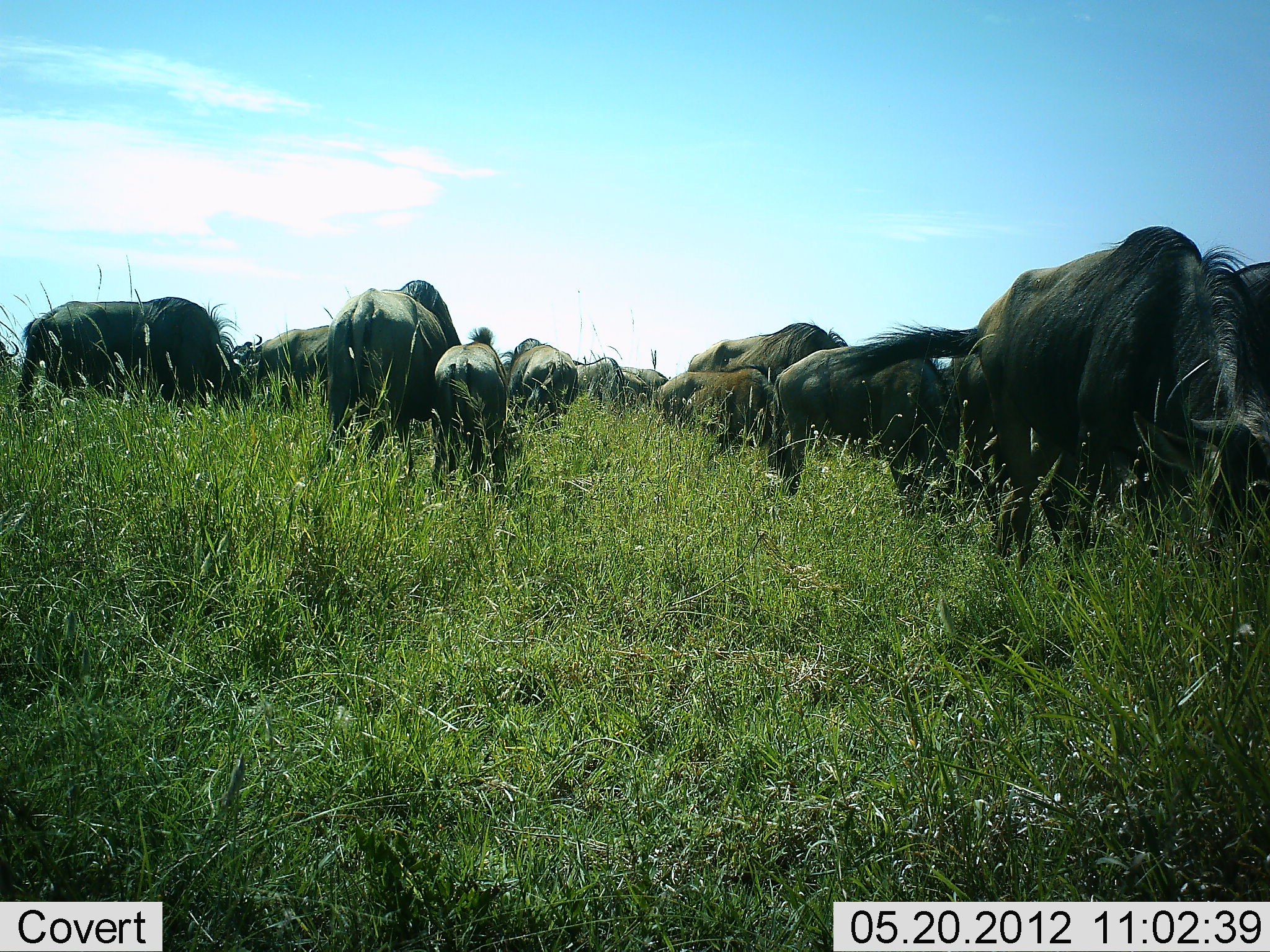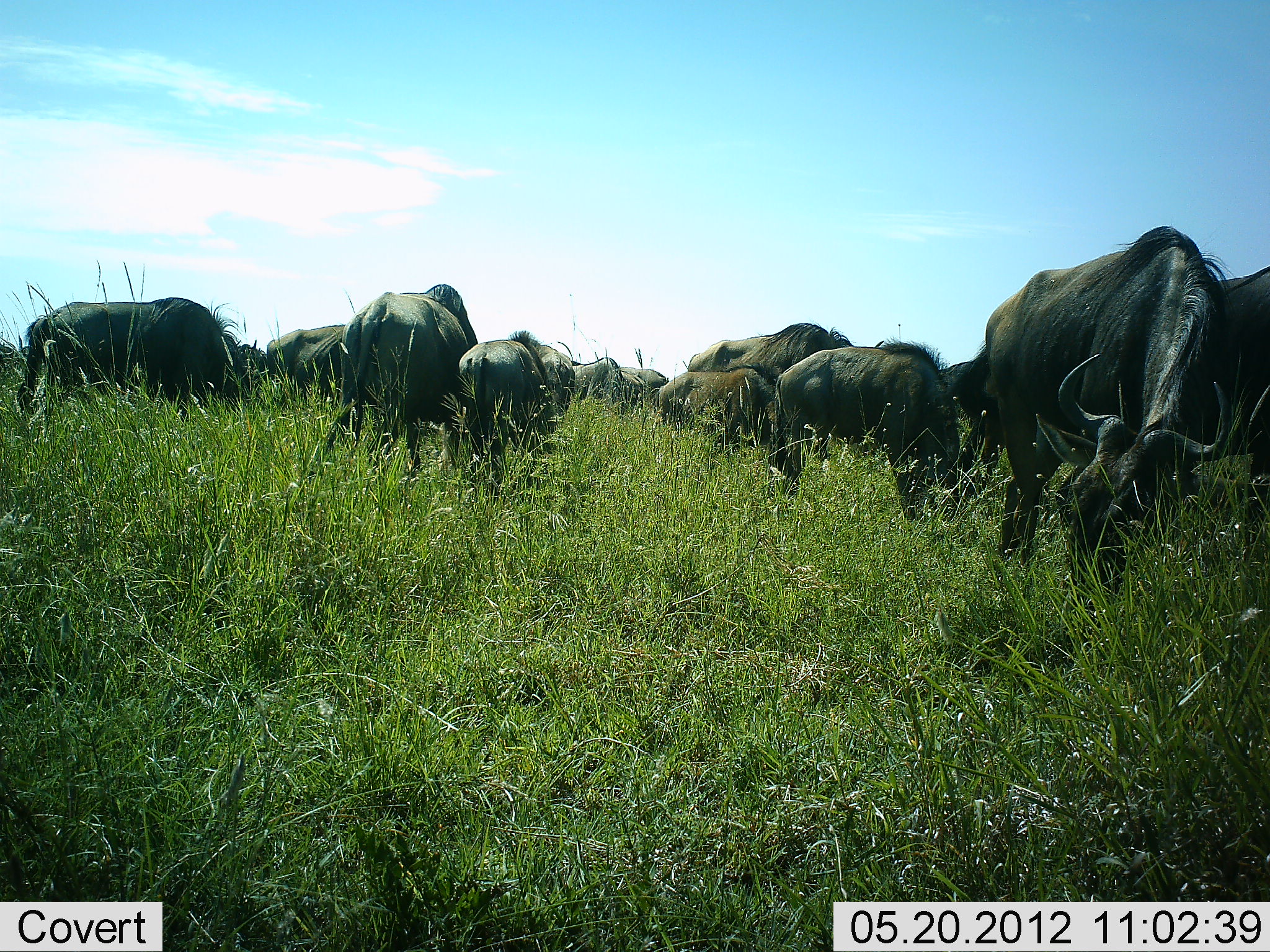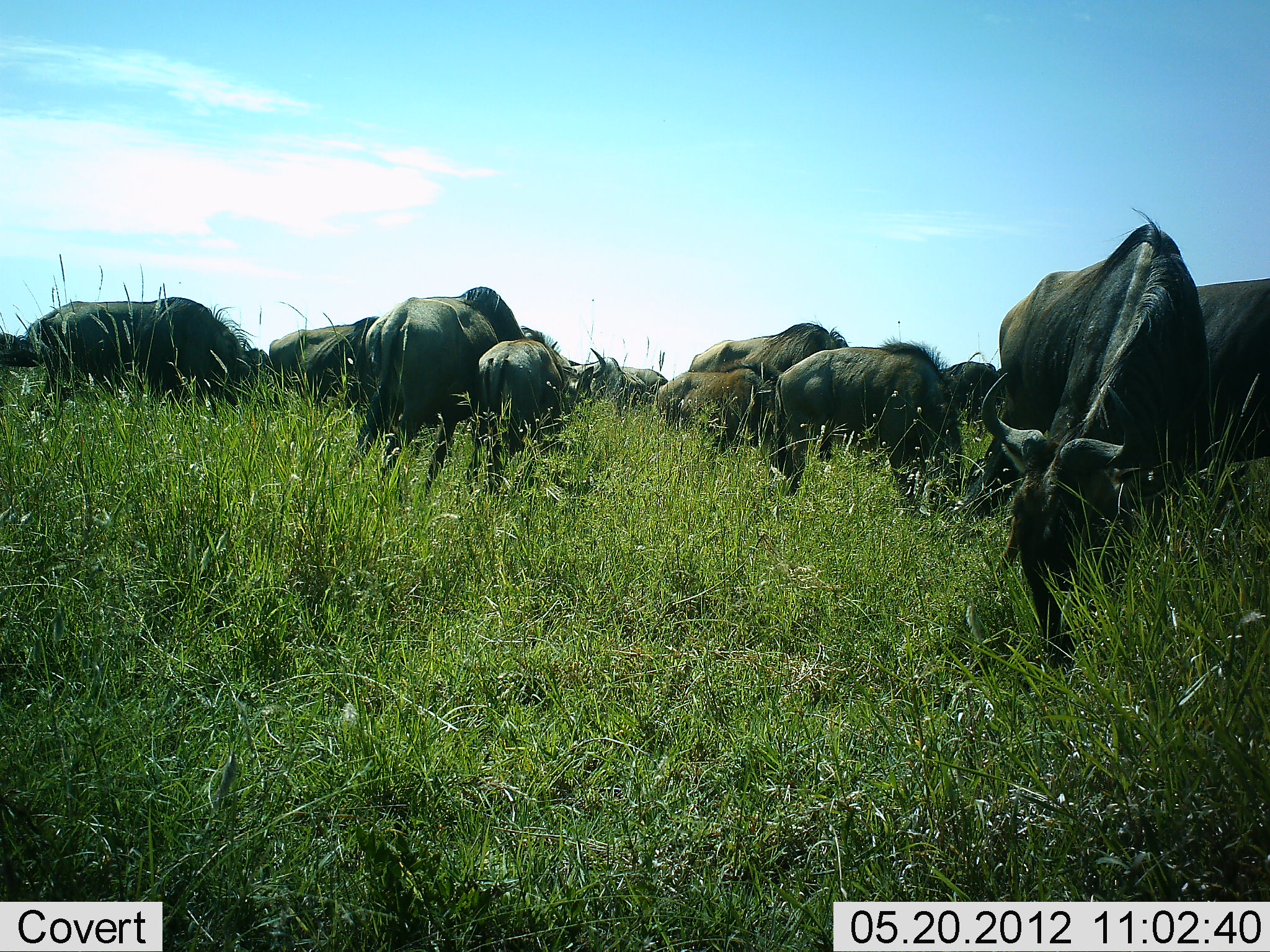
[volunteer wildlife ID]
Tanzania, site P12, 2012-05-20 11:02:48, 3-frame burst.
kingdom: Animalia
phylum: Chordata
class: Mammalia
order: Artiodactyla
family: Bovidae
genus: Connochaetes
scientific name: Connochaetes taurinus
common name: blue wildebeest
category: wildebeest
Wildebeest (blue wildebeest) (Connochaetes taurinus), count 11-50. Behavior (volunteer vote fractions): standing 80%, resting 0%, moving 40%, interacting 0%. Young present (vote fraction): 40%. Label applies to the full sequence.